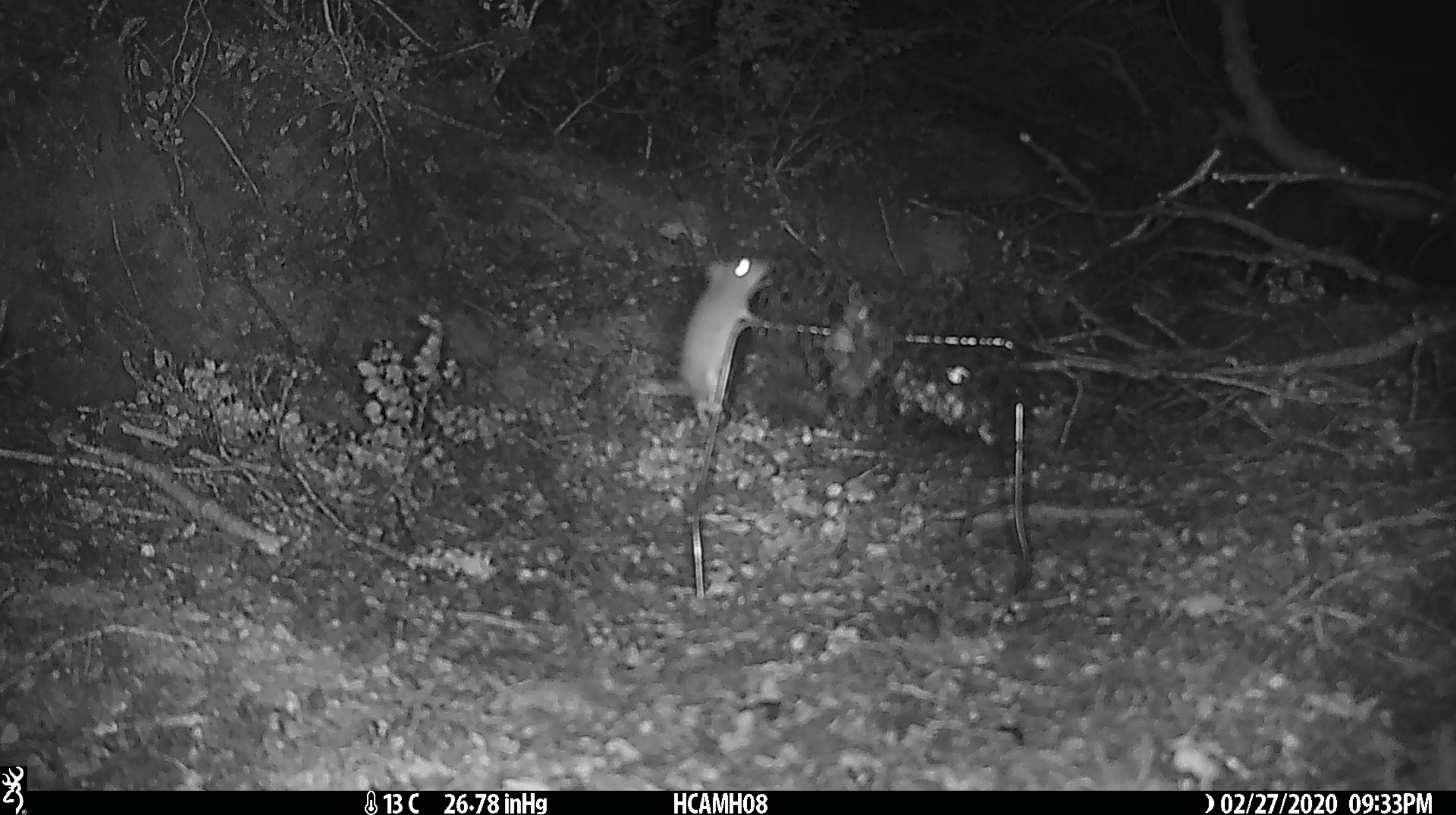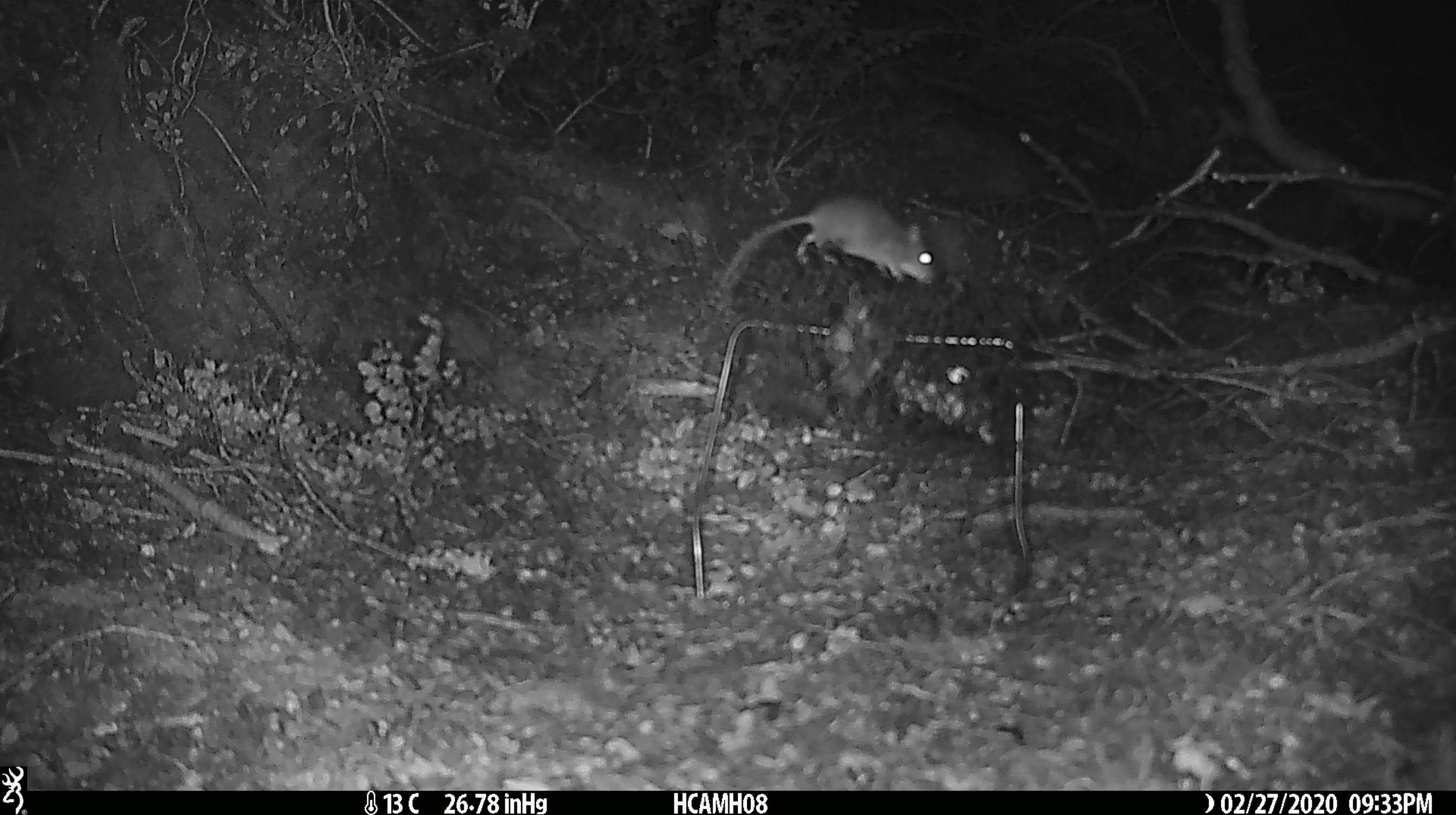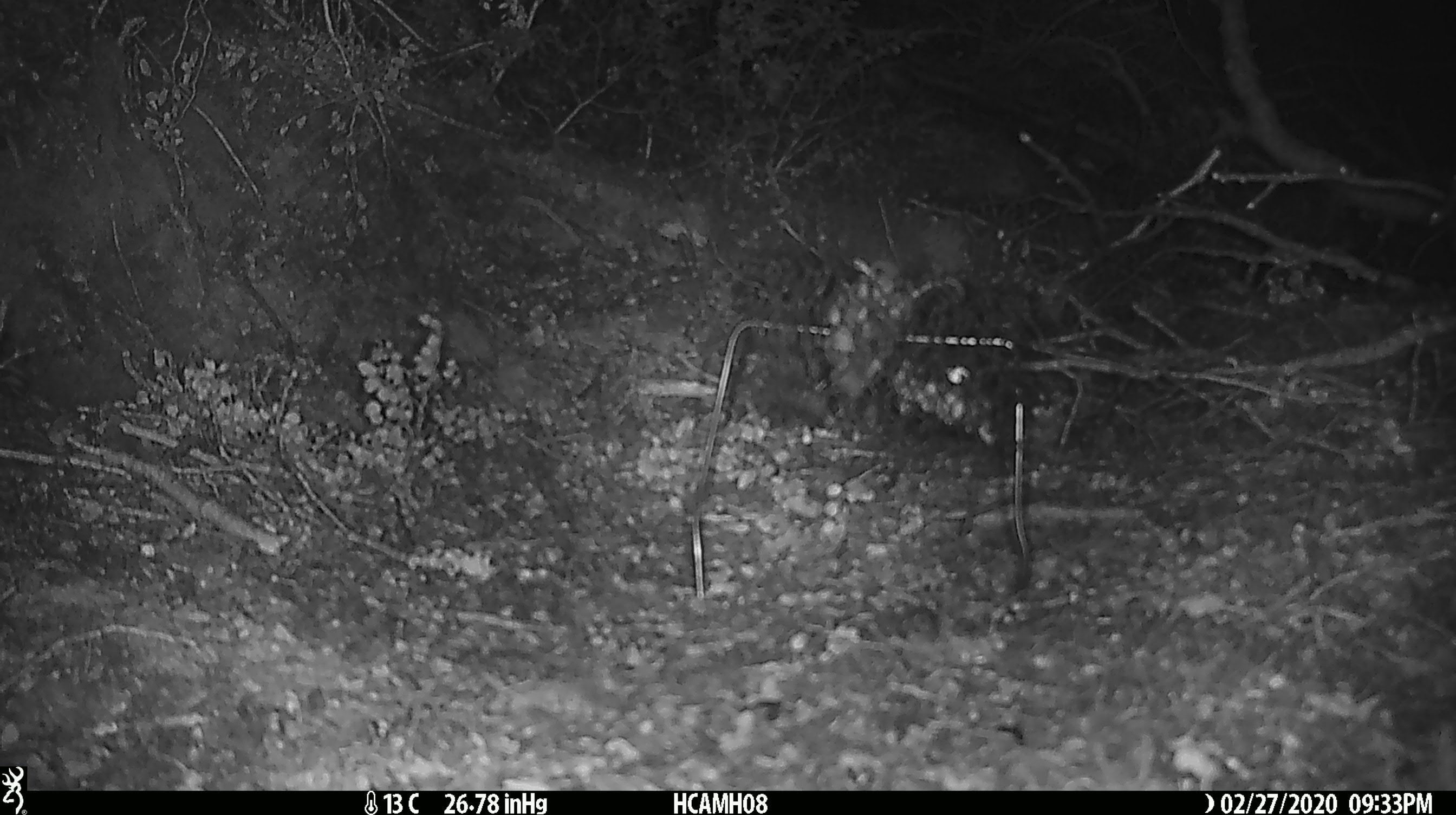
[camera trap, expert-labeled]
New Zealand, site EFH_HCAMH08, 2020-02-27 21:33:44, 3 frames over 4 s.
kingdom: Animalia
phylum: Chordata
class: Mammalia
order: Rodentia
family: Muridae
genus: Mus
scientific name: Mus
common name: mouse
Mouse (Mus).